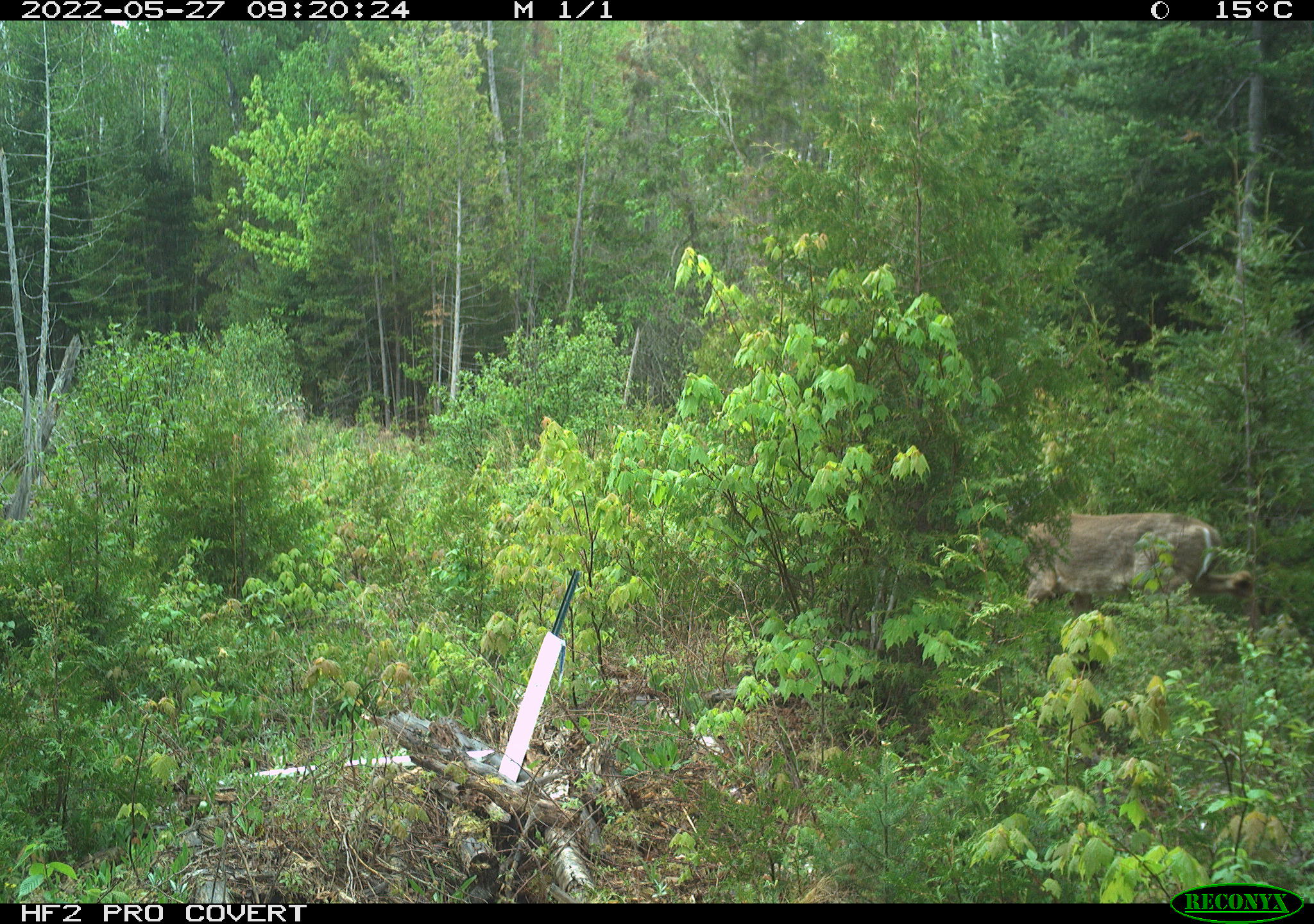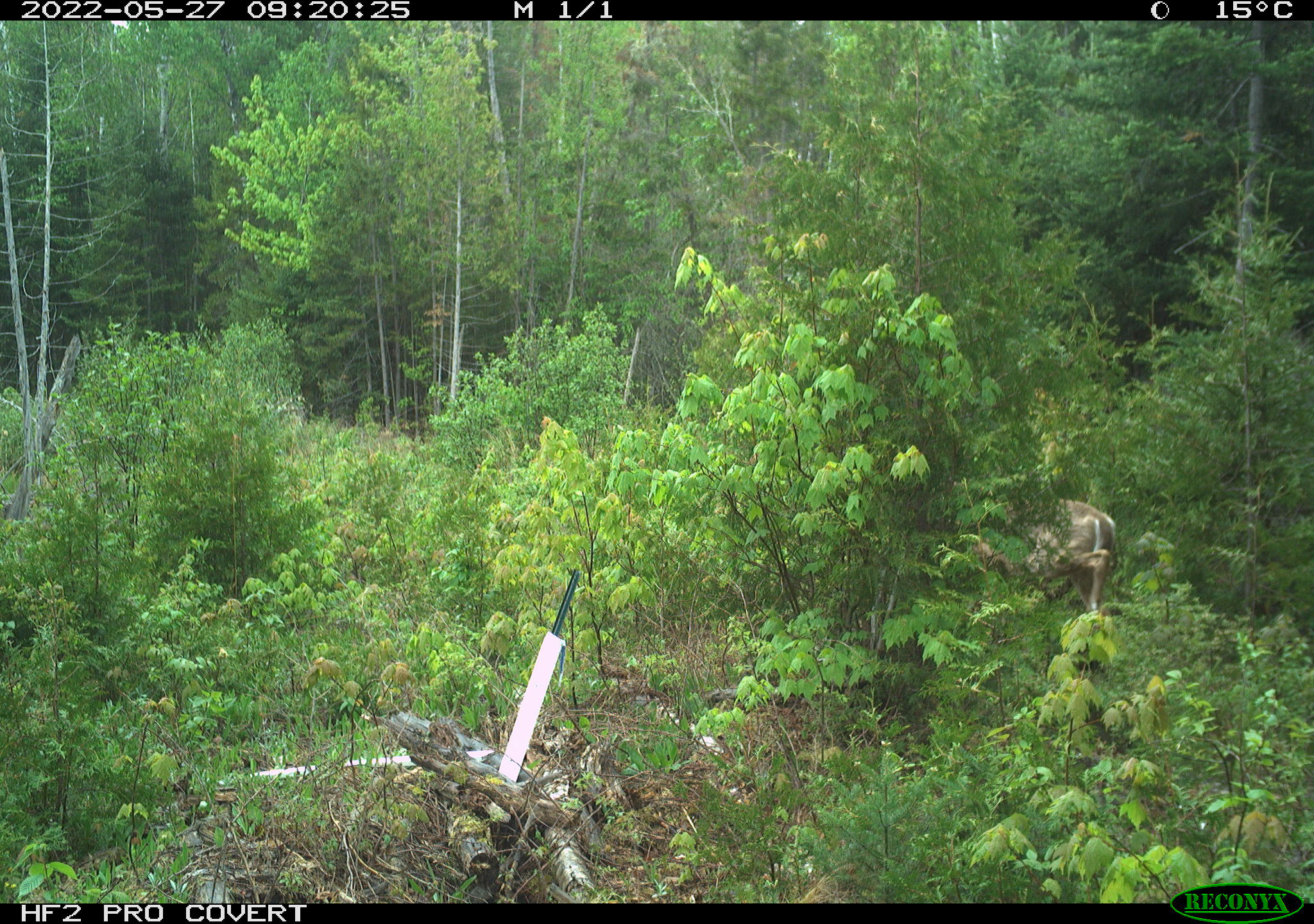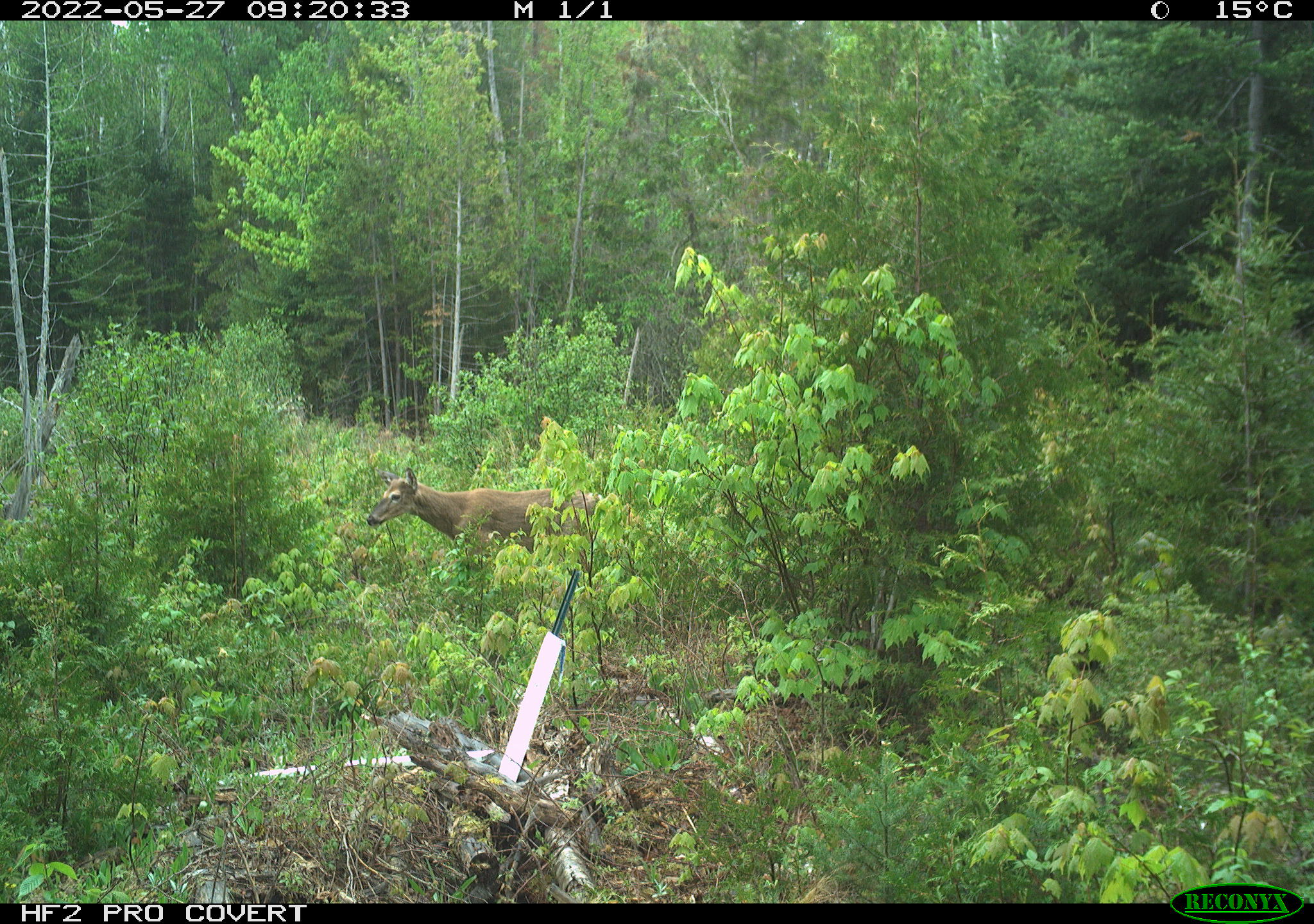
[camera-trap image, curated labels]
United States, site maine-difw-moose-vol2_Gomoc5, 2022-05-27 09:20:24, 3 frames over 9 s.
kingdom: Animalia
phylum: Chordata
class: Mammalia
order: Artiodactyla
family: Cervidae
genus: Odocoileus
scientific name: Odocoileus virginianus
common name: white-tailed deer